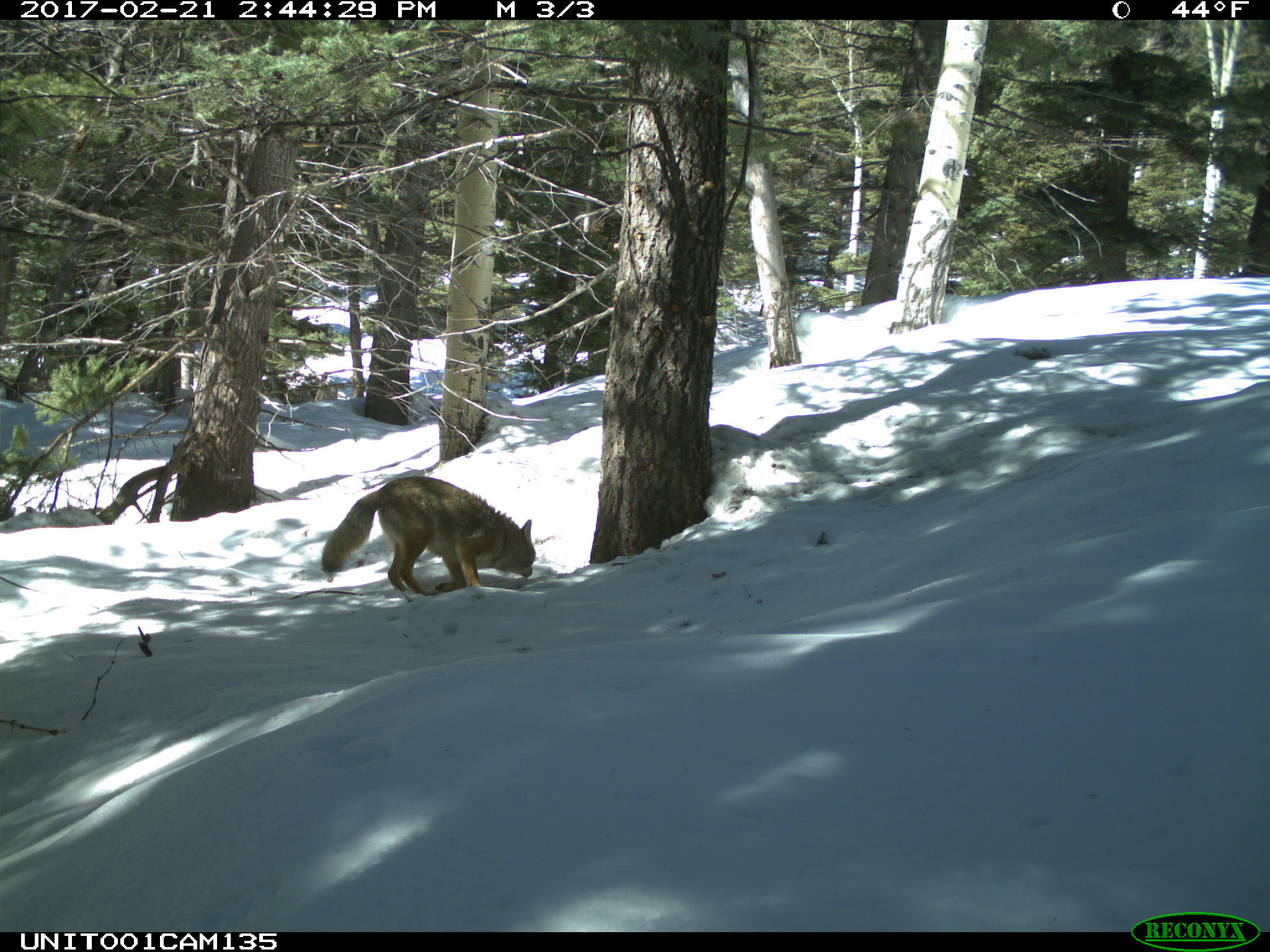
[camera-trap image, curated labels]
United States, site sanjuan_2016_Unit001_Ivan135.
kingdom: Animalia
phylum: Chordata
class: Mammalia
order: Carnivora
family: Canidae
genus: Canis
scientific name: Canis latrans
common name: coyote